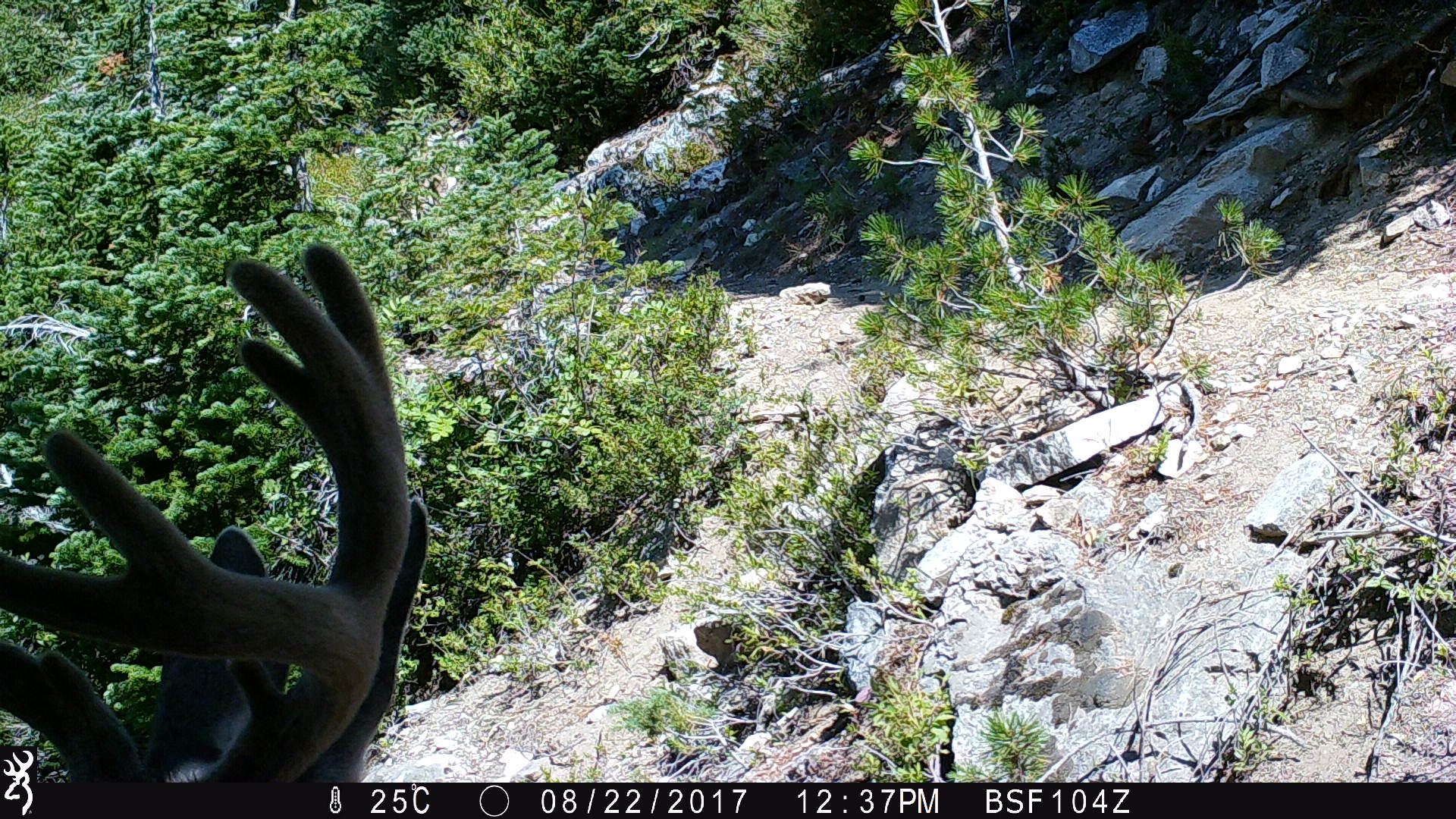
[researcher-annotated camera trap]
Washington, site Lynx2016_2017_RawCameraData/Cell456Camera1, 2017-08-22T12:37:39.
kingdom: Animalia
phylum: Chordata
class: Mammalia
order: Artiodactyla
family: Cervidae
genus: Odocoileus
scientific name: Odocoileus hemionus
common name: mule deer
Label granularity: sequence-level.